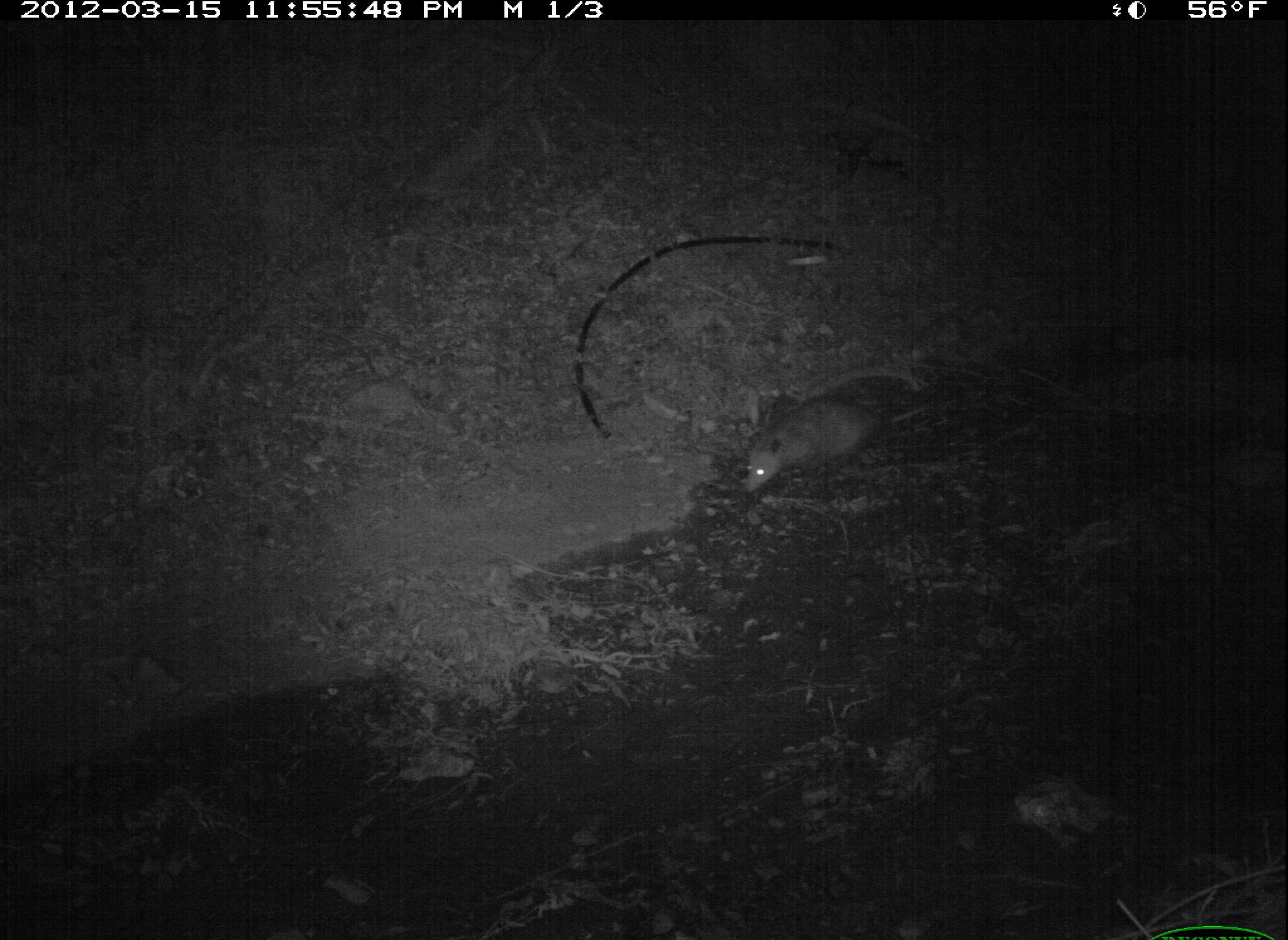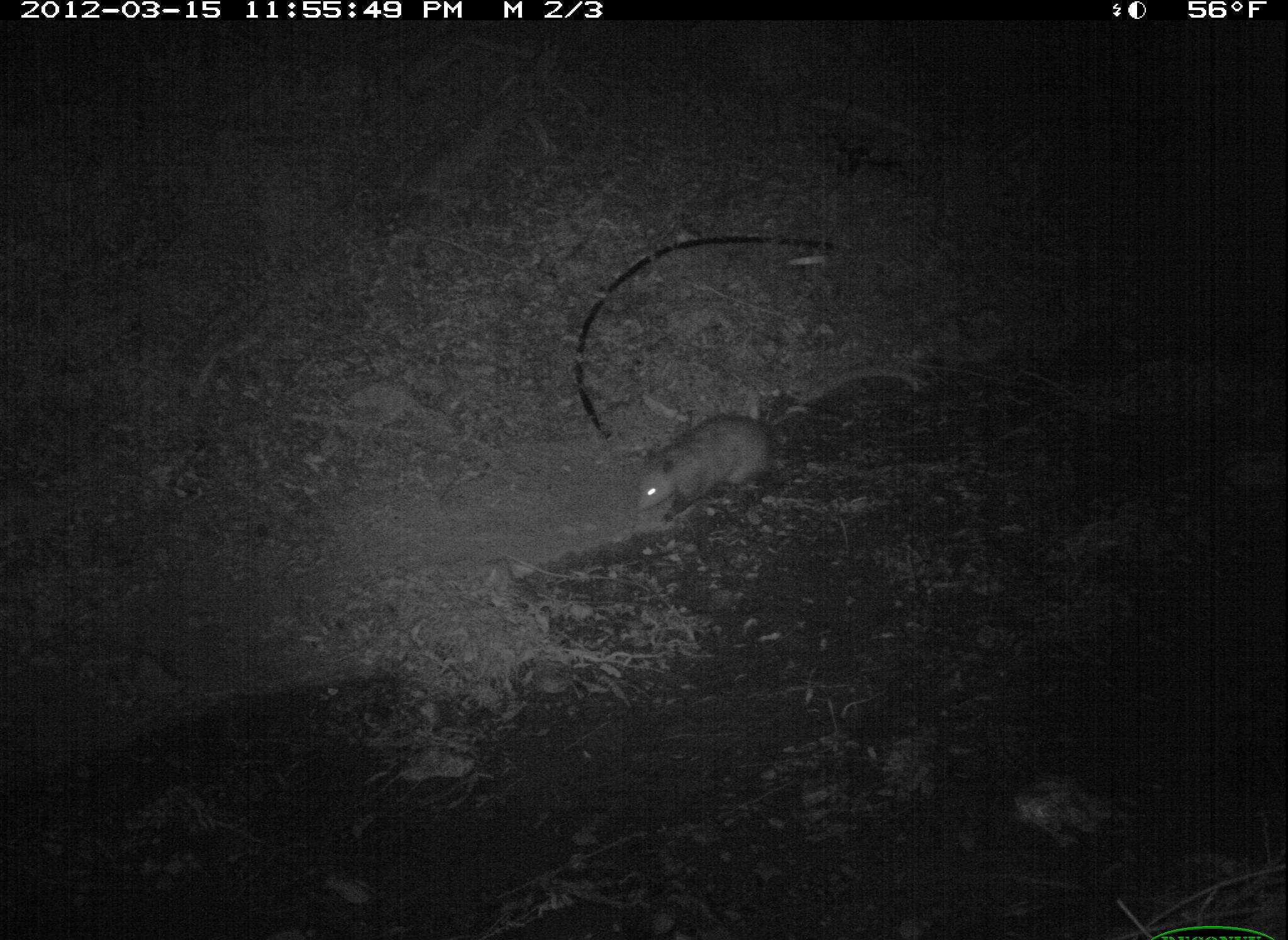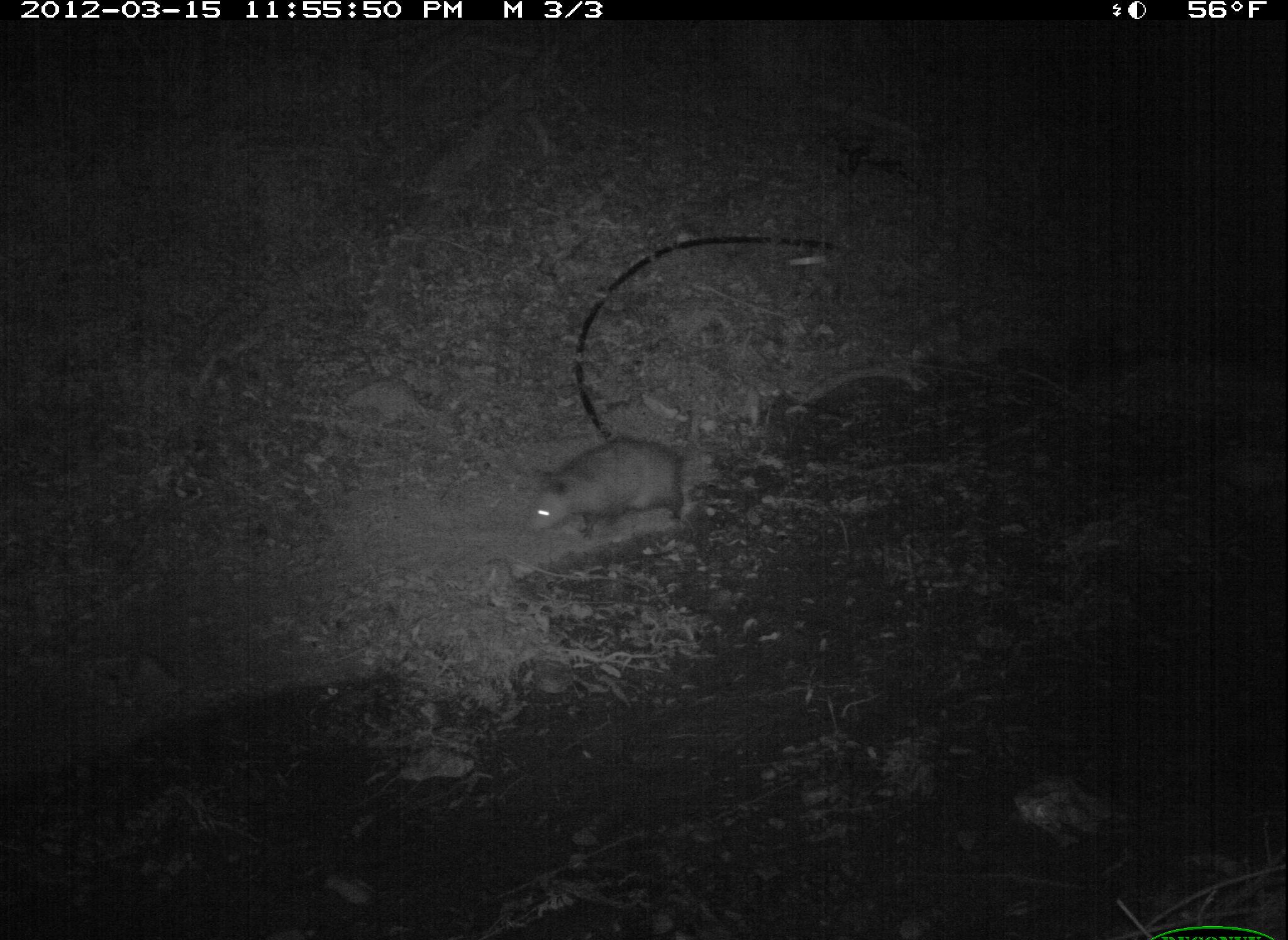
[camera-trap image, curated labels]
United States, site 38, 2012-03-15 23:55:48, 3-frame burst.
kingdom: Animalia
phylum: Chordata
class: Mammalia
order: Didelphimorphia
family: Didelphidae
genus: Didelphis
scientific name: Didelphis virginiana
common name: virginia opossum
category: opossum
Opossum (virginia opossum) (Didelphis virginiana).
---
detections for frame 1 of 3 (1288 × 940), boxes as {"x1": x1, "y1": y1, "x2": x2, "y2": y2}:
opossum: {"x1": 713, "y1": 385, "x2": 961, "y2": 493}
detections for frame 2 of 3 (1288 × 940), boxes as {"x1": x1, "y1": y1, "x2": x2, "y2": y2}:
opossum: {"x1": 623, "y1": 399, "x2": 811, "y2": 520}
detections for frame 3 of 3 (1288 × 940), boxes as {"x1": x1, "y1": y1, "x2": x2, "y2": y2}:
opossum: {"x1": 525, "y1": 430, "x2": 702, "y2": 541}